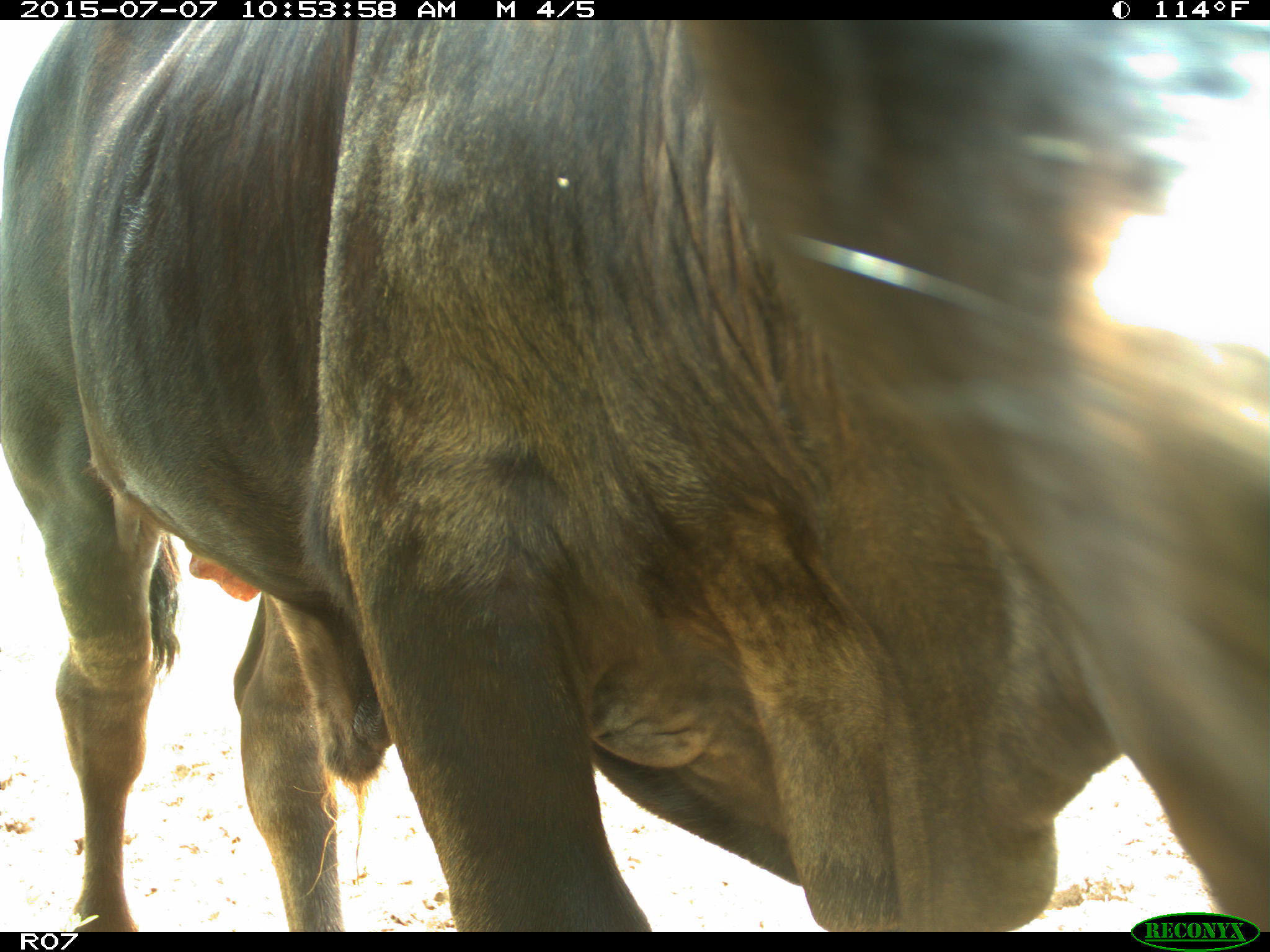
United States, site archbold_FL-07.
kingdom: Animalia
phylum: Chordata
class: Mammalia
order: Artiodactyla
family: Bovidae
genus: Bos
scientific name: Bos taurus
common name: domestic cow